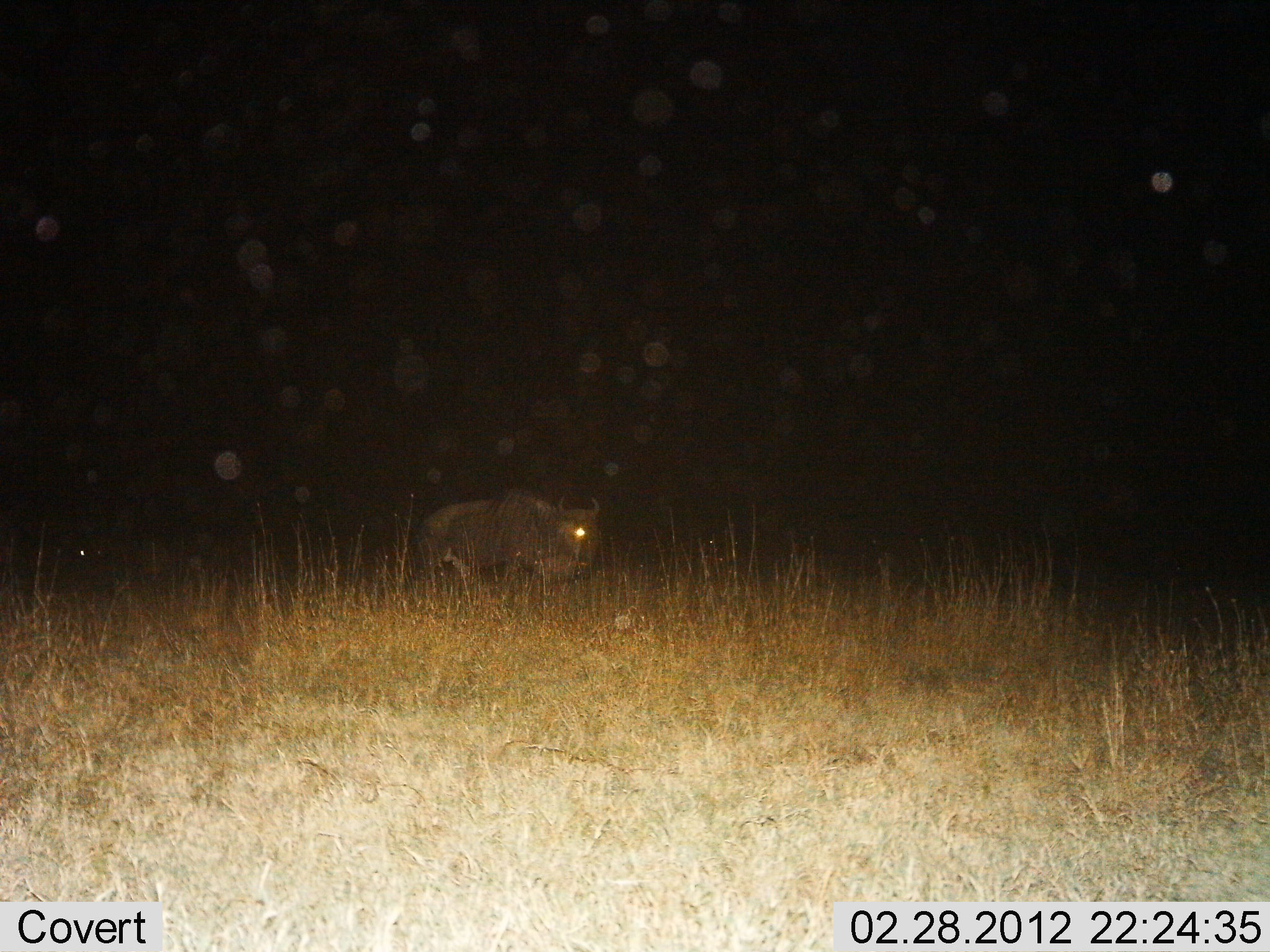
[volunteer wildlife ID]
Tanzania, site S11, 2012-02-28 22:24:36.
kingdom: Animalia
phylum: Chordata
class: Mammalia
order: Artiodactyla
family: Bovidae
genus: Connochaetes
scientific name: Connochaetes taurinus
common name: blue wildebeest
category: wildebeest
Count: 1.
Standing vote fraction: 44%.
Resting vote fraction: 0%.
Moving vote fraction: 56%.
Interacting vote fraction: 0%.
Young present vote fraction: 0%.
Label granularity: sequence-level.